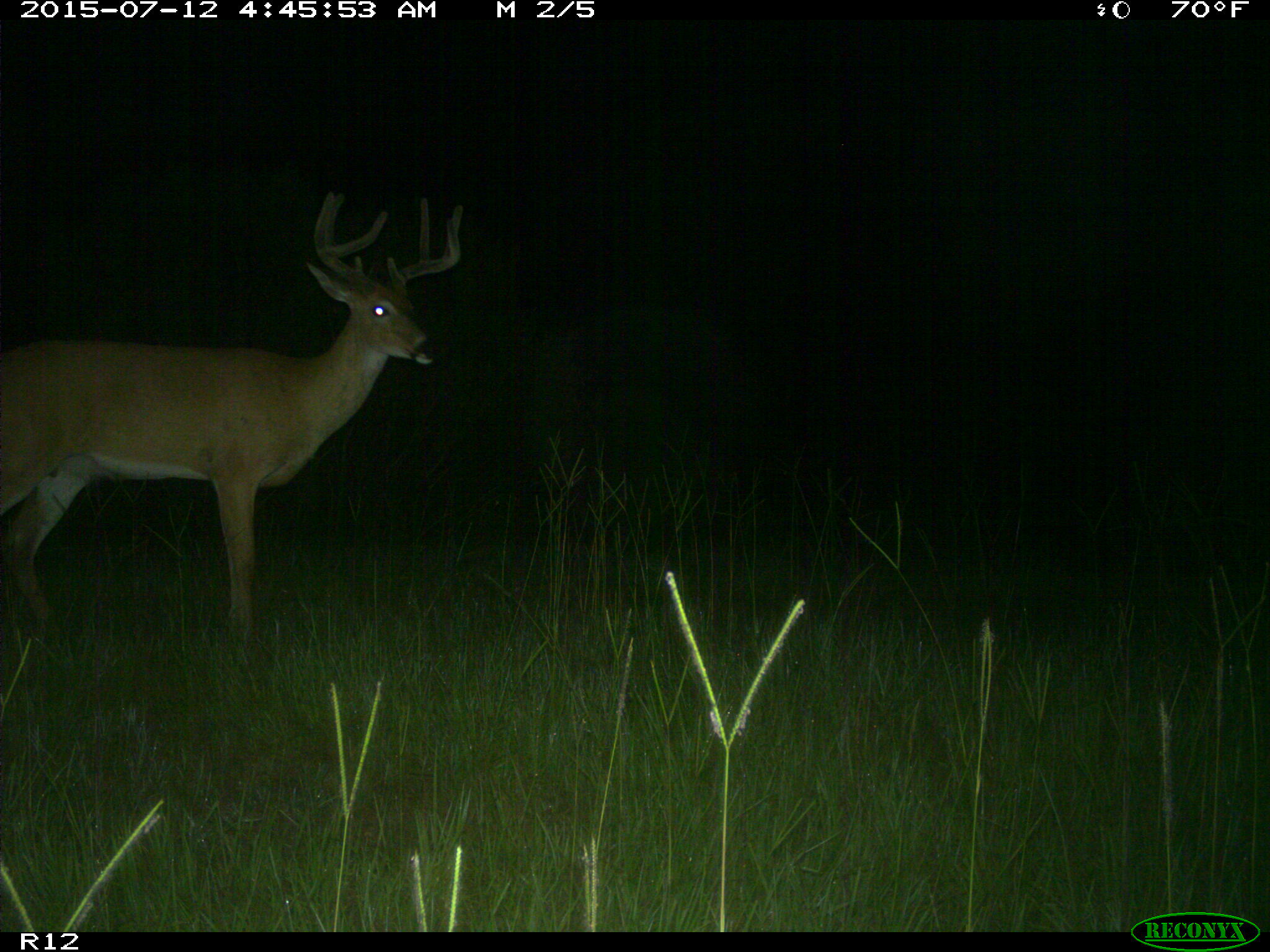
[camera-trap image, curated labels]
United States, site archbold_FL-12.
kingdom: Animalia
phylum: Chordata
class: Mammalia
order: Artiodactyla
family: Cervidae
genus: Odocoileus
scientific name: Odocoileus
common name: deer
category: unidentified deer